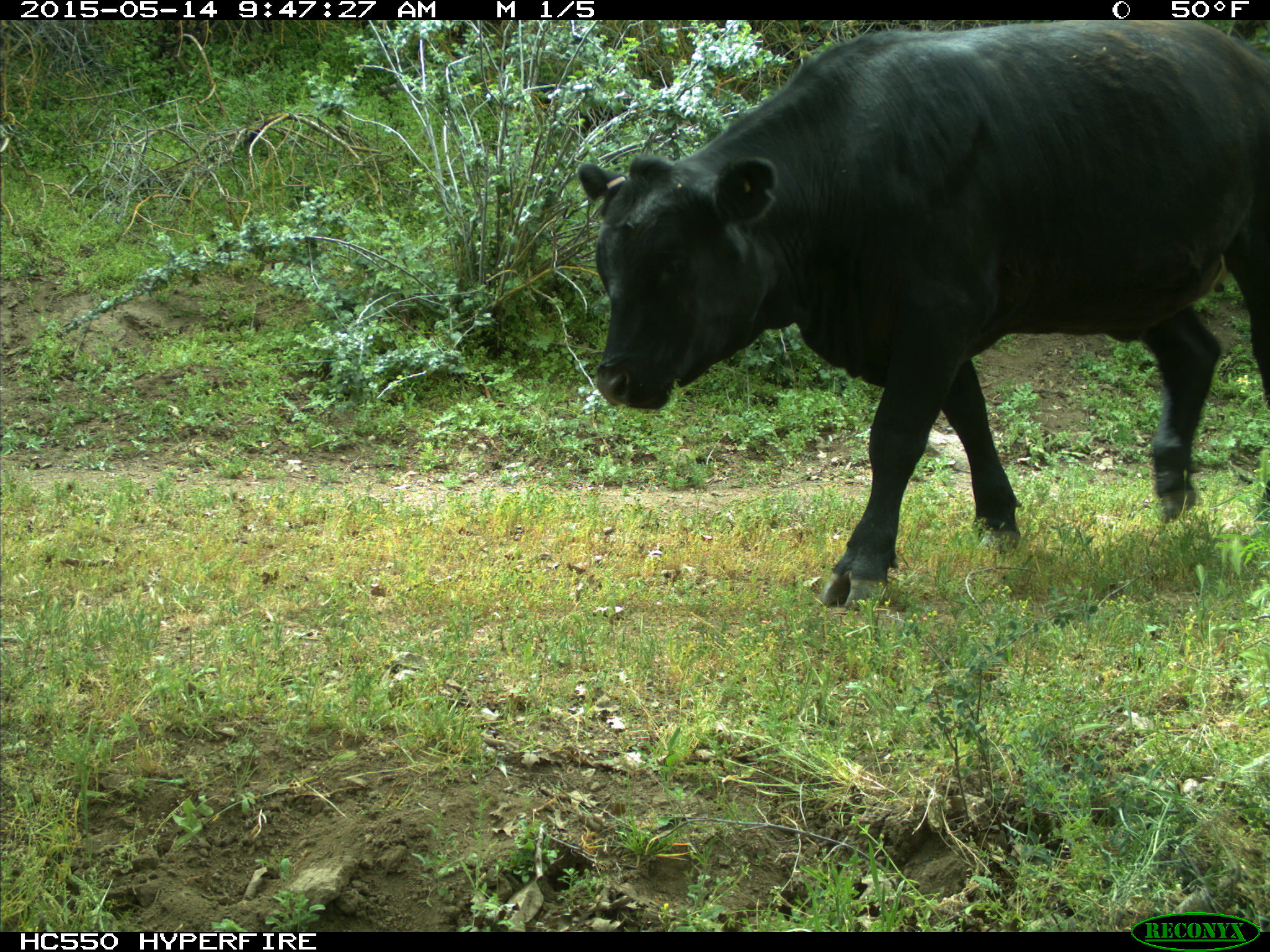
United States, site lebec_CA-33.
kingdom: Animalia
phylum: Chordata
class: Mammalia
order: Artiodactyla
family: Bovidae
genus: Bos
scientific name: Bos taurus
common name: domestic cow